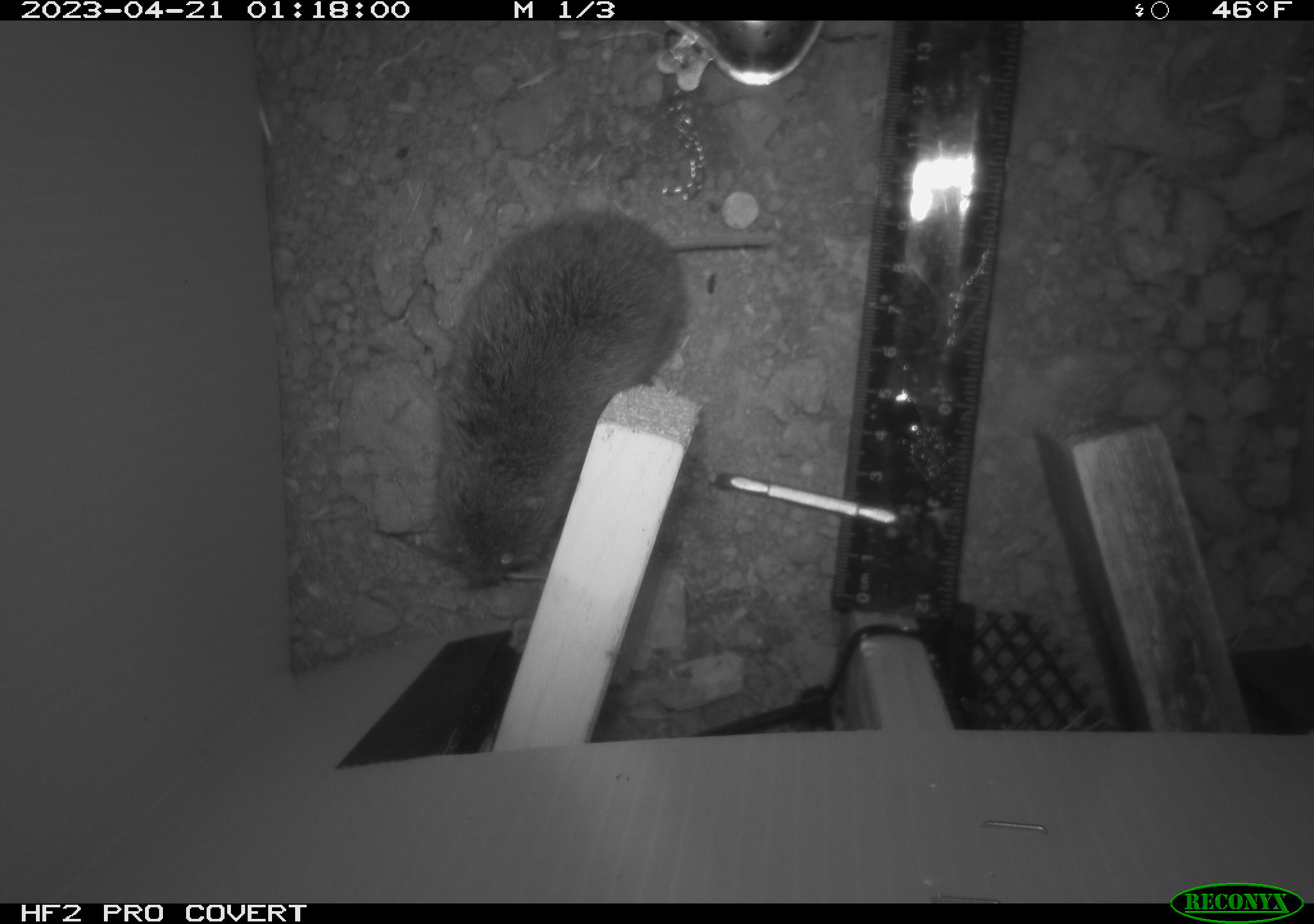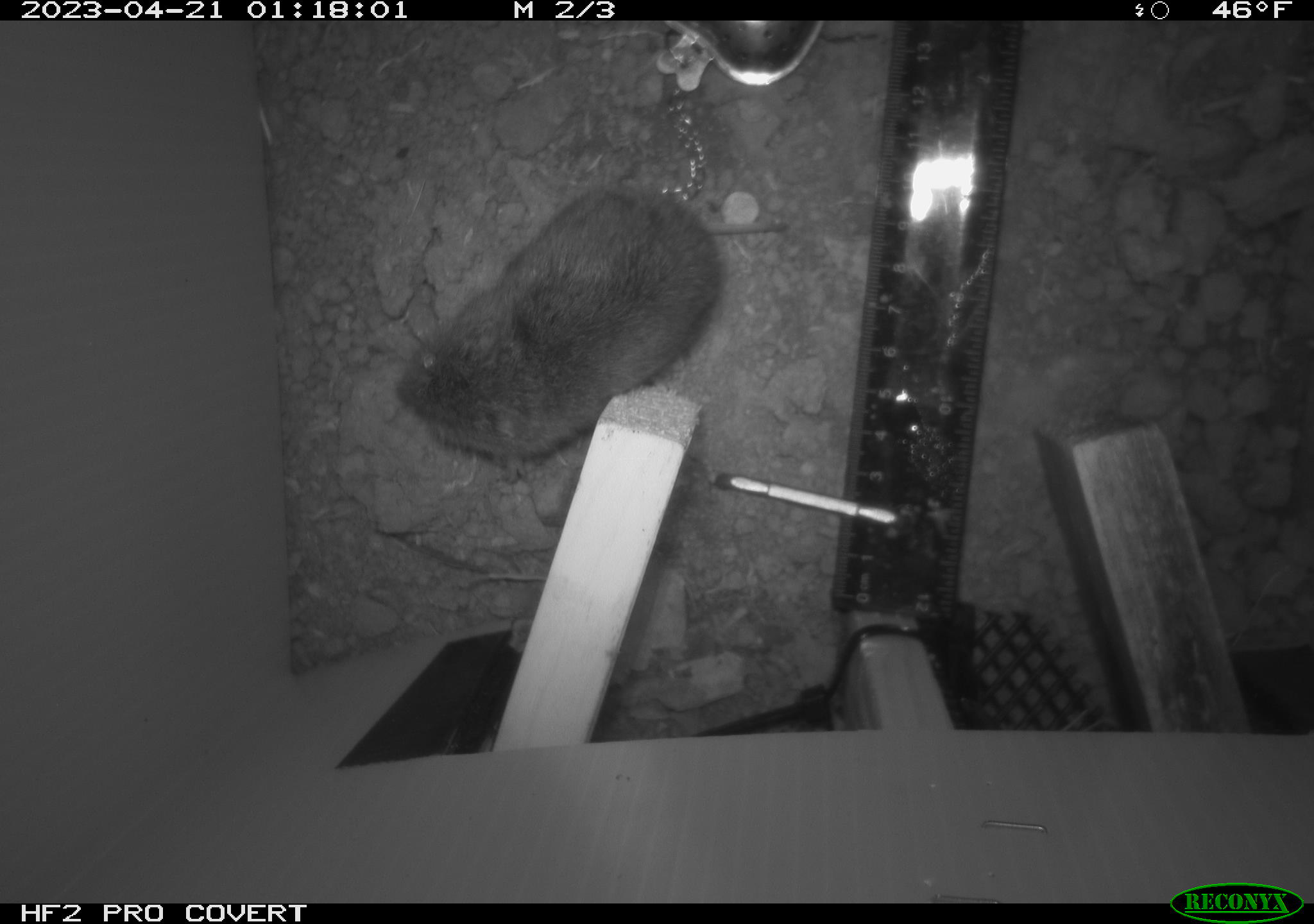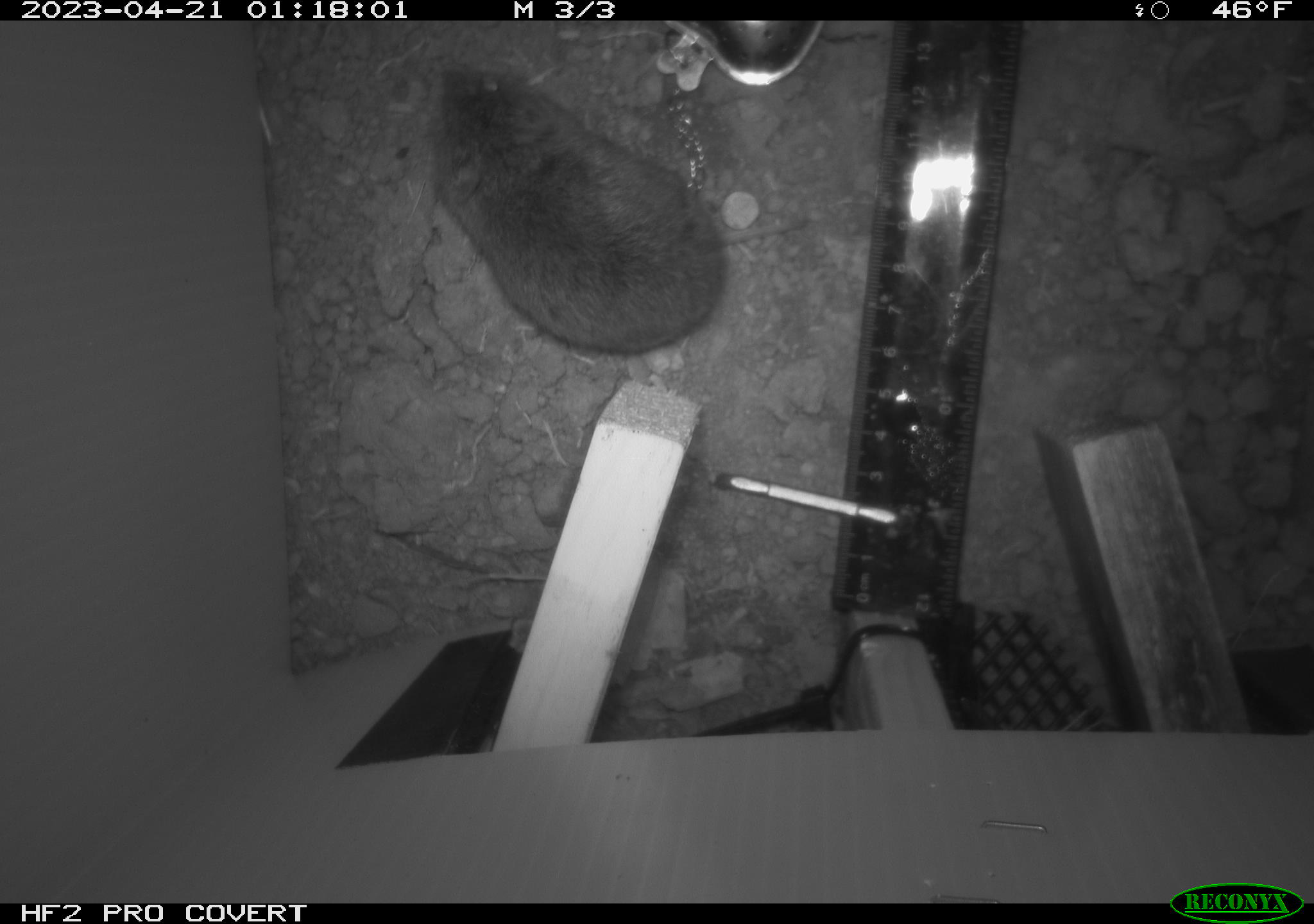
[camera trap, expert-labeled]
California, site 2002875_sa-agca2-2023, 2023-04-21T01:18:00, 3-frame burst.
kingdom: Animalia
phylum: Chordata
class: Mammalia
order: Rodentia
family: Cricetidae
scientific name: Arvicolinae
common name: voles, lemmings, and muskrats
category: arvicolinae subfamily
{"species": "arvicolinae subfamily (voles, lemmings, and muskrats) (Arvicolinae)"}